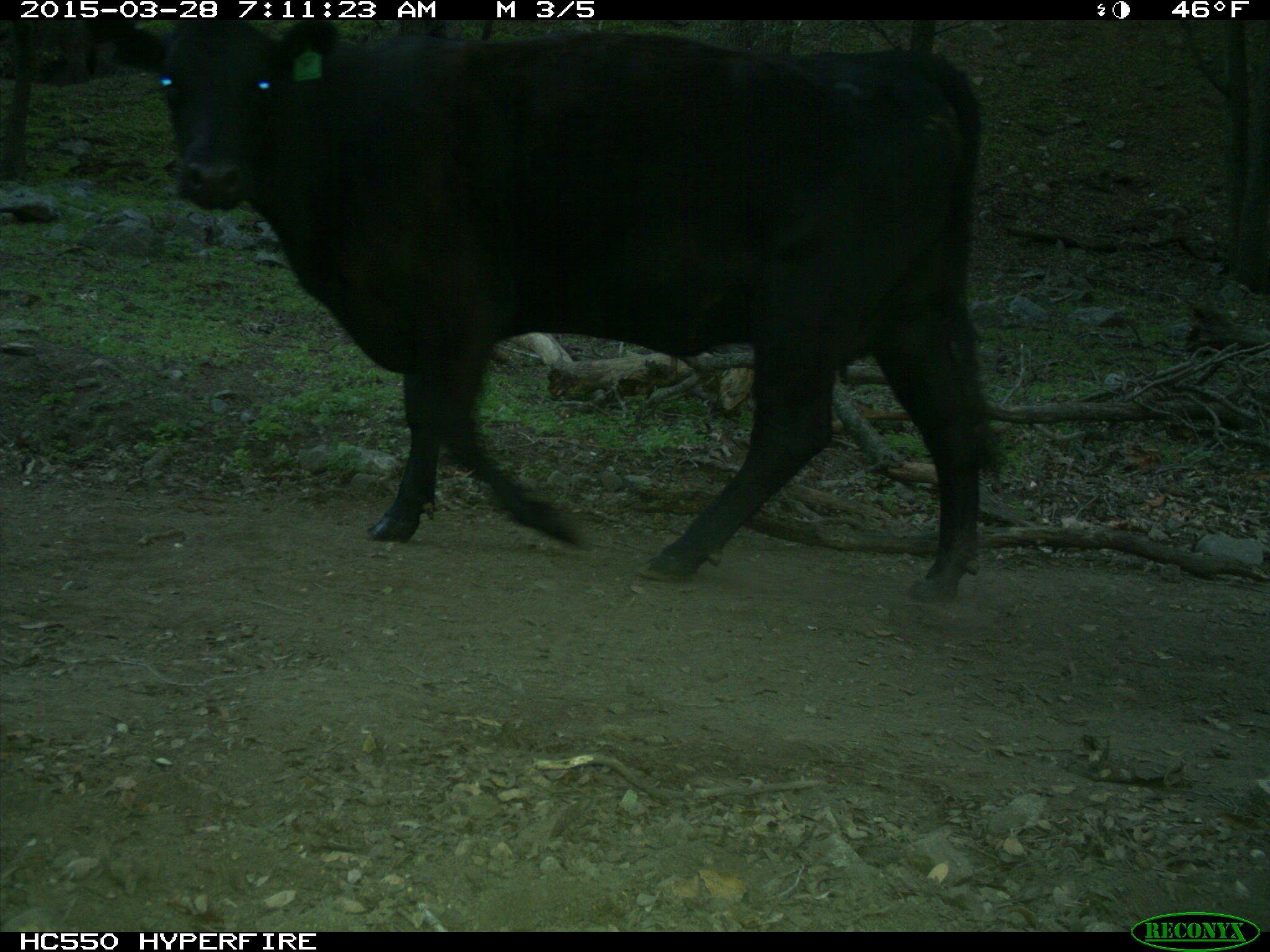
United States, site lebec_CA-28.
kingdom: Animalia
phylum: Chordata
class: Mammalia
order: Artiodactyla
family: Bovidae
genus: Bos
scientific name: Bos taurus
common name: domestic cow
Bos taurus (domestic cow).